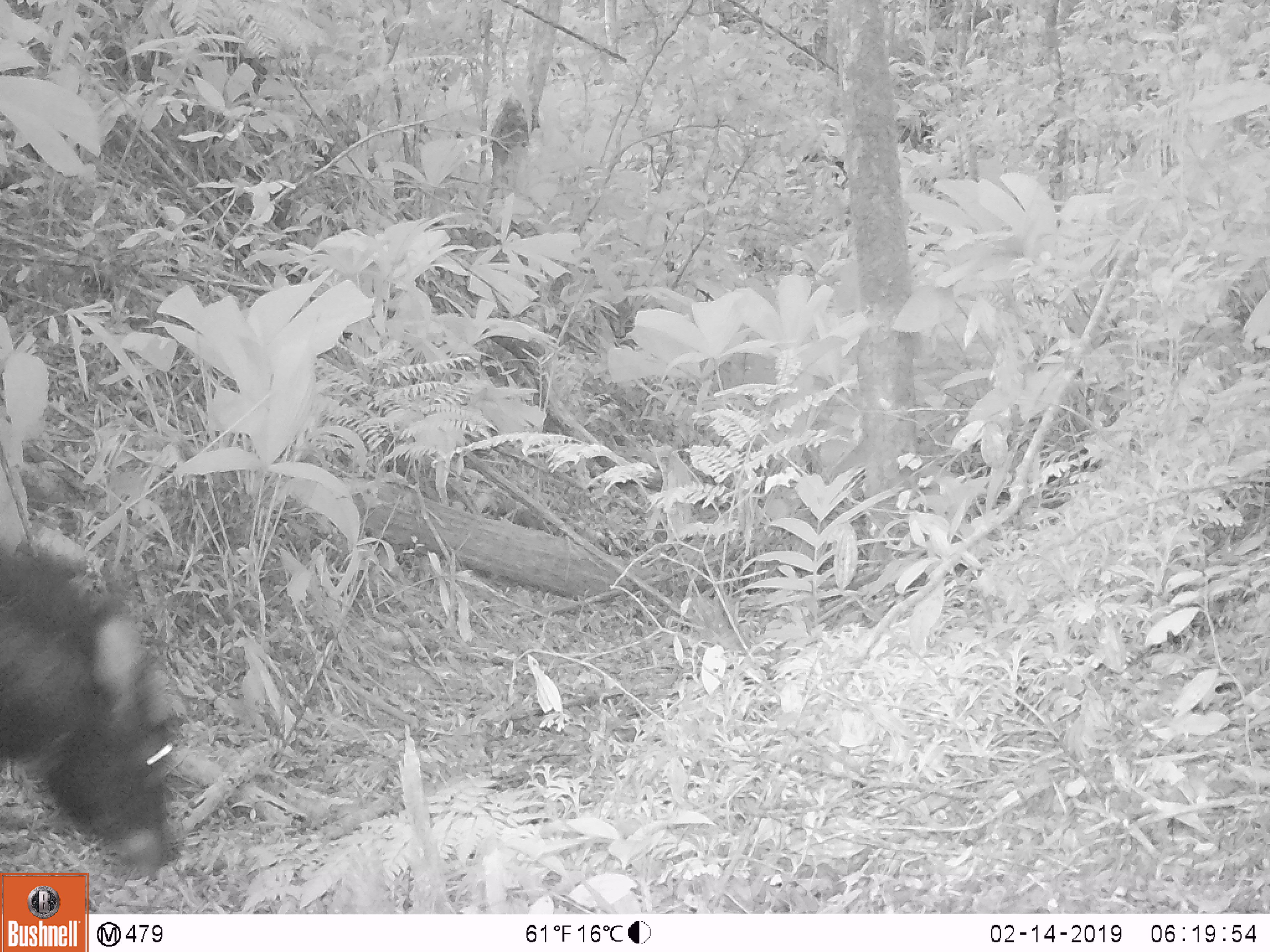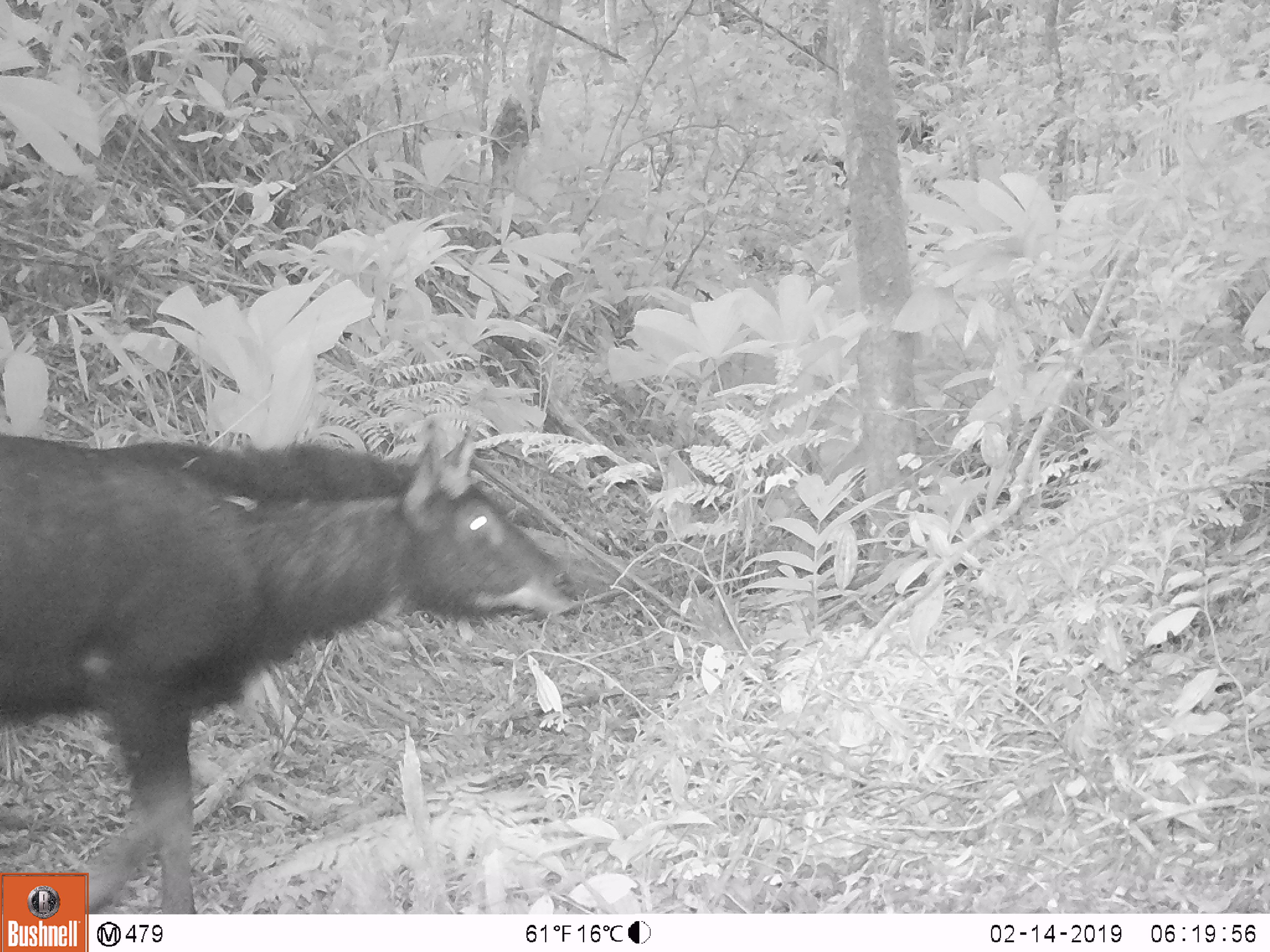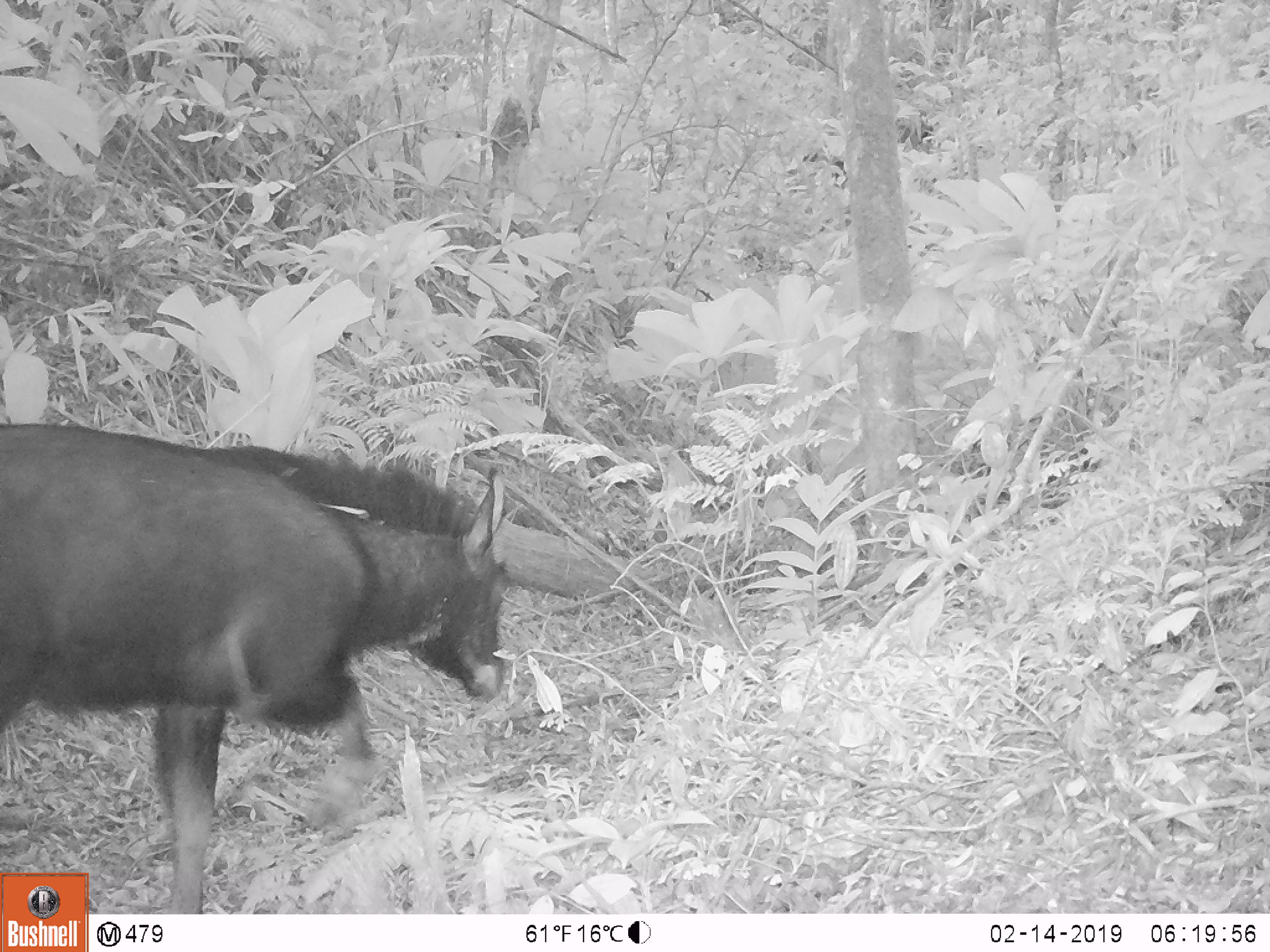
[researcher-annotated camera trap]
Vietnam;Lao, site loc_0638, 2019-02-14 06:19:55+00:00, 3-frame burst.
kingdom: Animalia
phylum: Chordata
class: Mammalia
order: Artiodactyla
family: Bovidae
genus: Capricornis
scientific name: Capricornis sumatraensis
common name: chinese serow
Chinese serow (Capricornis sumatraensis). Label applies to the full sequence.